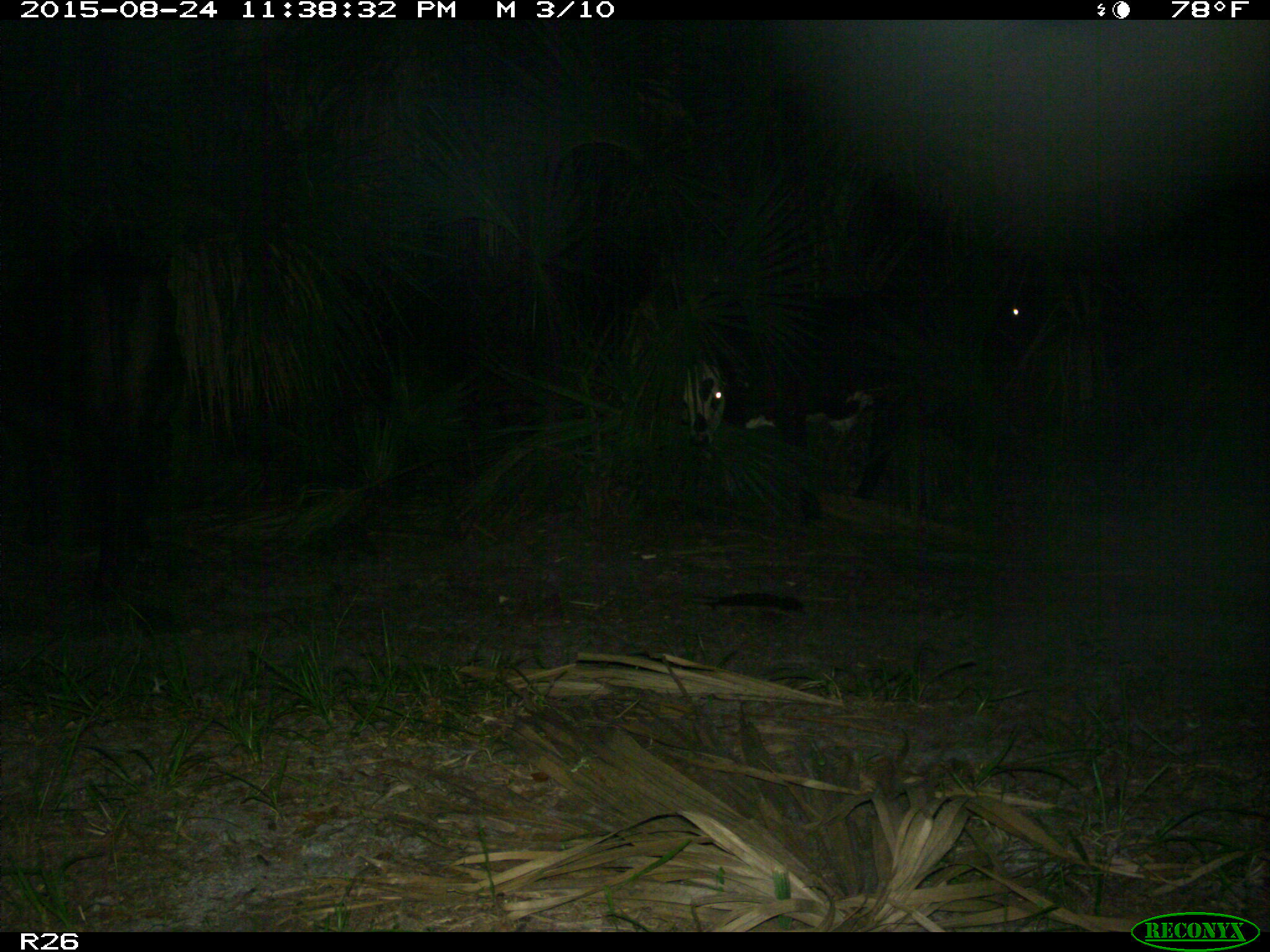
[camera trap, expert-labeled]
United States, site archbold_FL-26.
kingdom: Animalia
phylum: Chordata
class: Mammalia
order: Artiodactyla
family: Bovidae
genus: Bos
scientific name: Bos taurus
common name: domestic cow